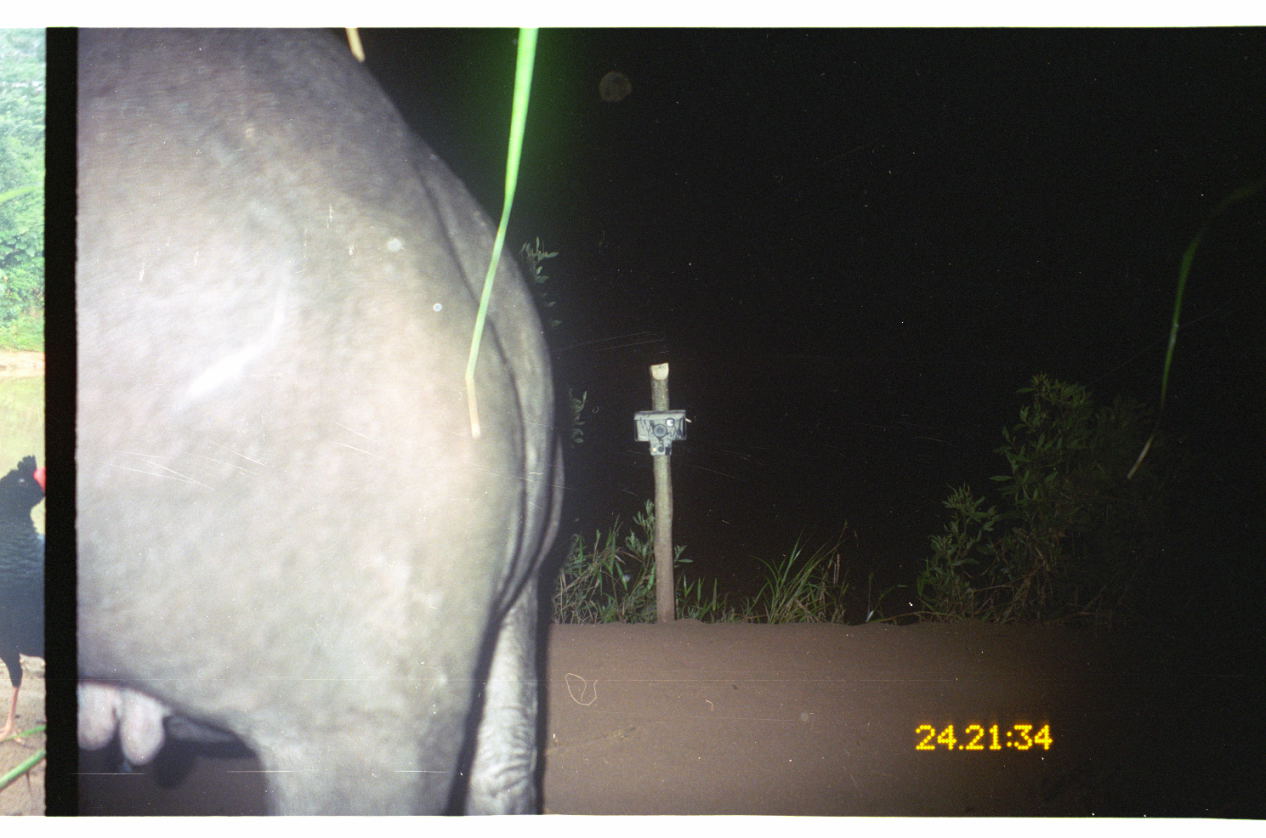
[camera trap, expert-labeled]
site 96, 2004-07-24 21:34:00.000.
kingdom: Animalia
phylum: Chordata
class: Mammalia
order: Perissodactyla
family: Tapiridae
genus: Tapirus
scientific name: Tapirus terrestris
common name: south american tapir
Tapirus terrestris (south american tapir).